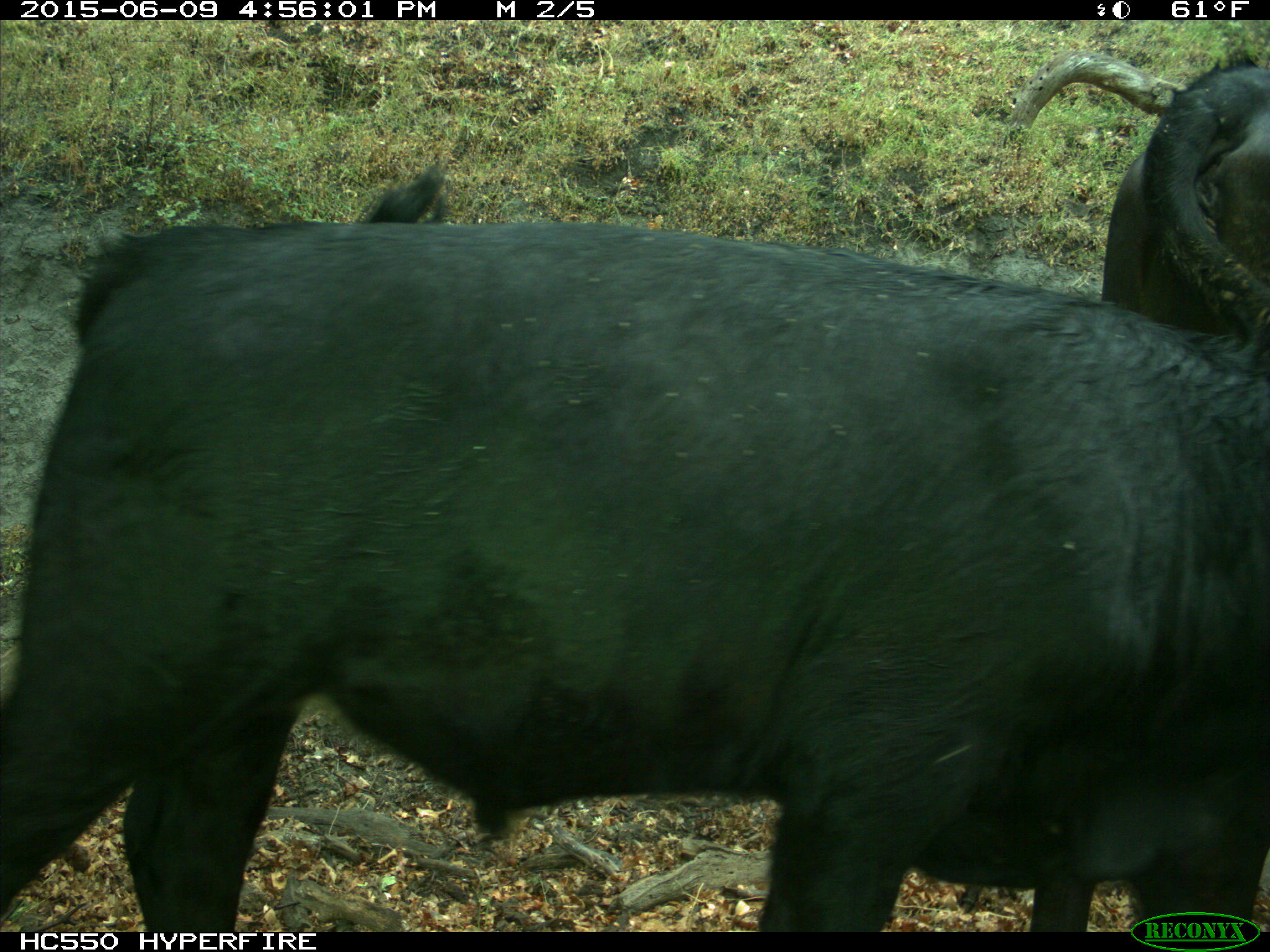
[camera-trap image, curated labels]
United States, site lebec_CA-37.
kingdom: Animalia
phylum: Chordata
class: Mammalia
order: Artiodactyla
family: Bovidae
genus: Bos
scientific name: Bos taurus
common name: domestic cow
Bos taurus (domestic cow).